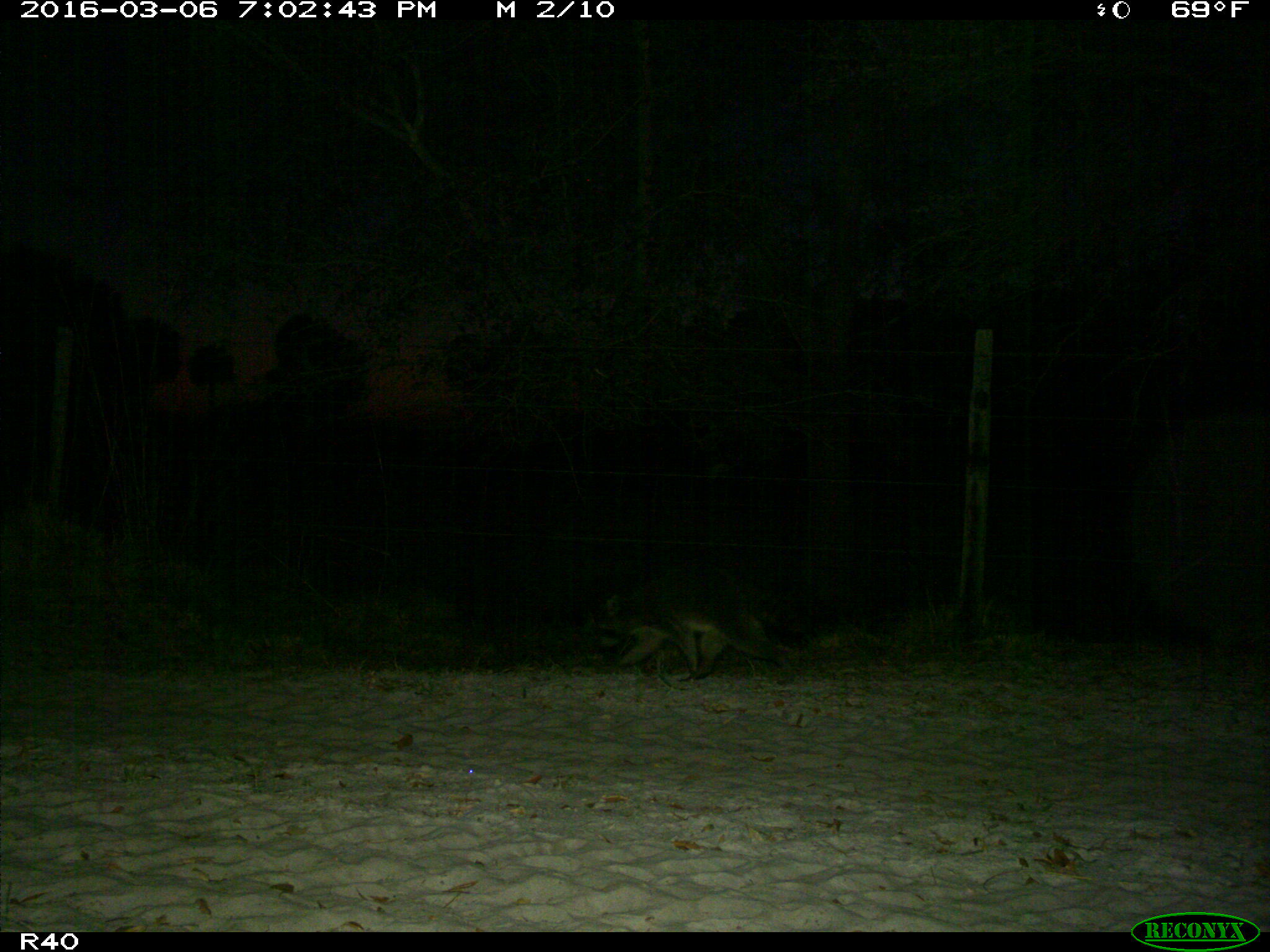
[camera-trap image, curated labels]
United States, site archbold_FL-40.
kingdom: Animalia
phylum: Chordata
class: Mammalia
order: Carnivora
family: Procyonidae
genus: Procyon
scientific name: Procyon lotor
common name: common raccoon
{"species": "Procyon lotor (common raccoon)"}